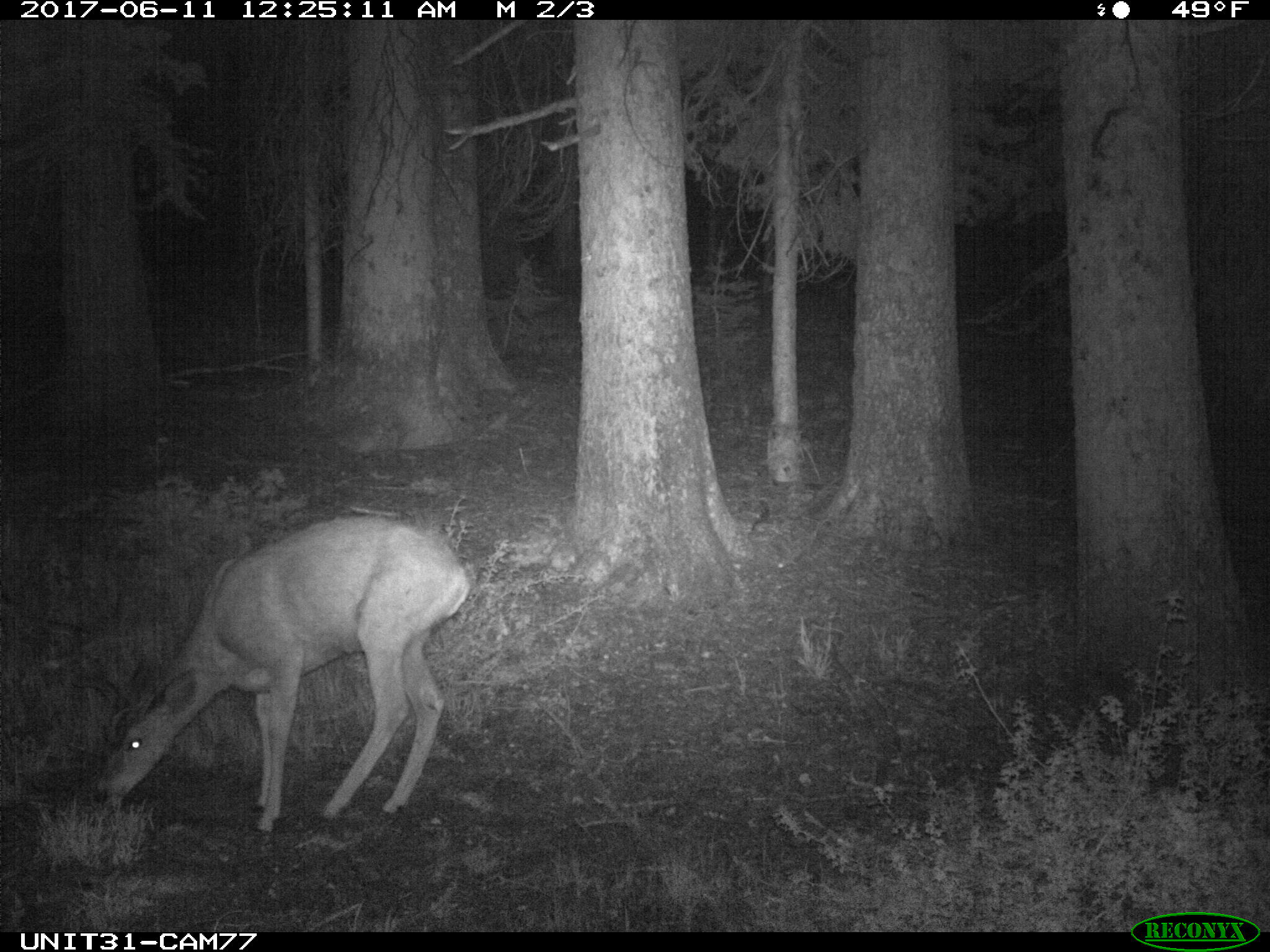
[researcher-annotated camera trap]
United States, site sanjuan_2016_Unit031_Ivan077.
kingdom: Animalia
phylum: Chordata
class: Mammalia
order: Artiodactyla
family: Cervidae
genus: Odocoileus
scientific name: Odocoileus hemionus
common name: mule deer